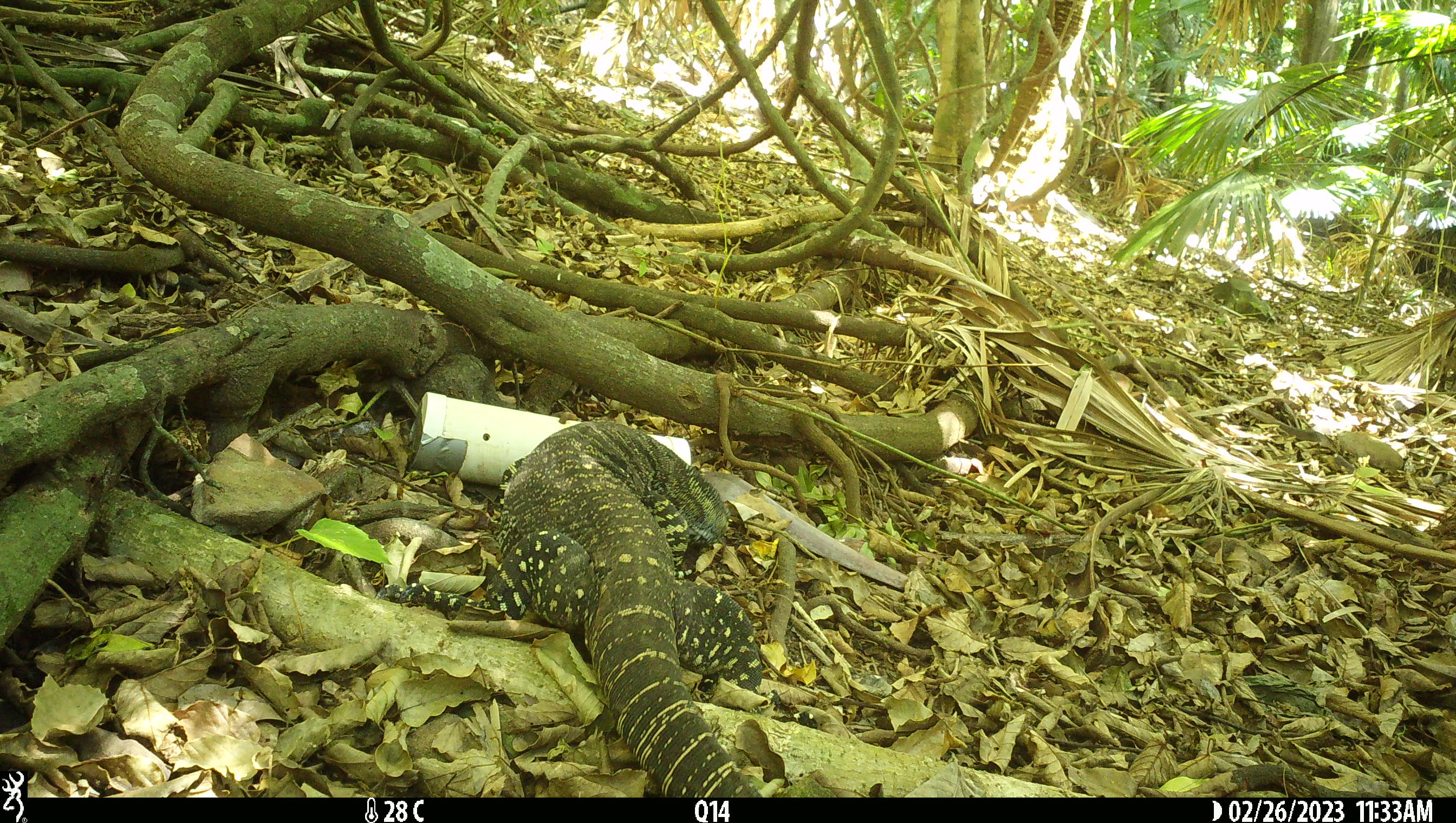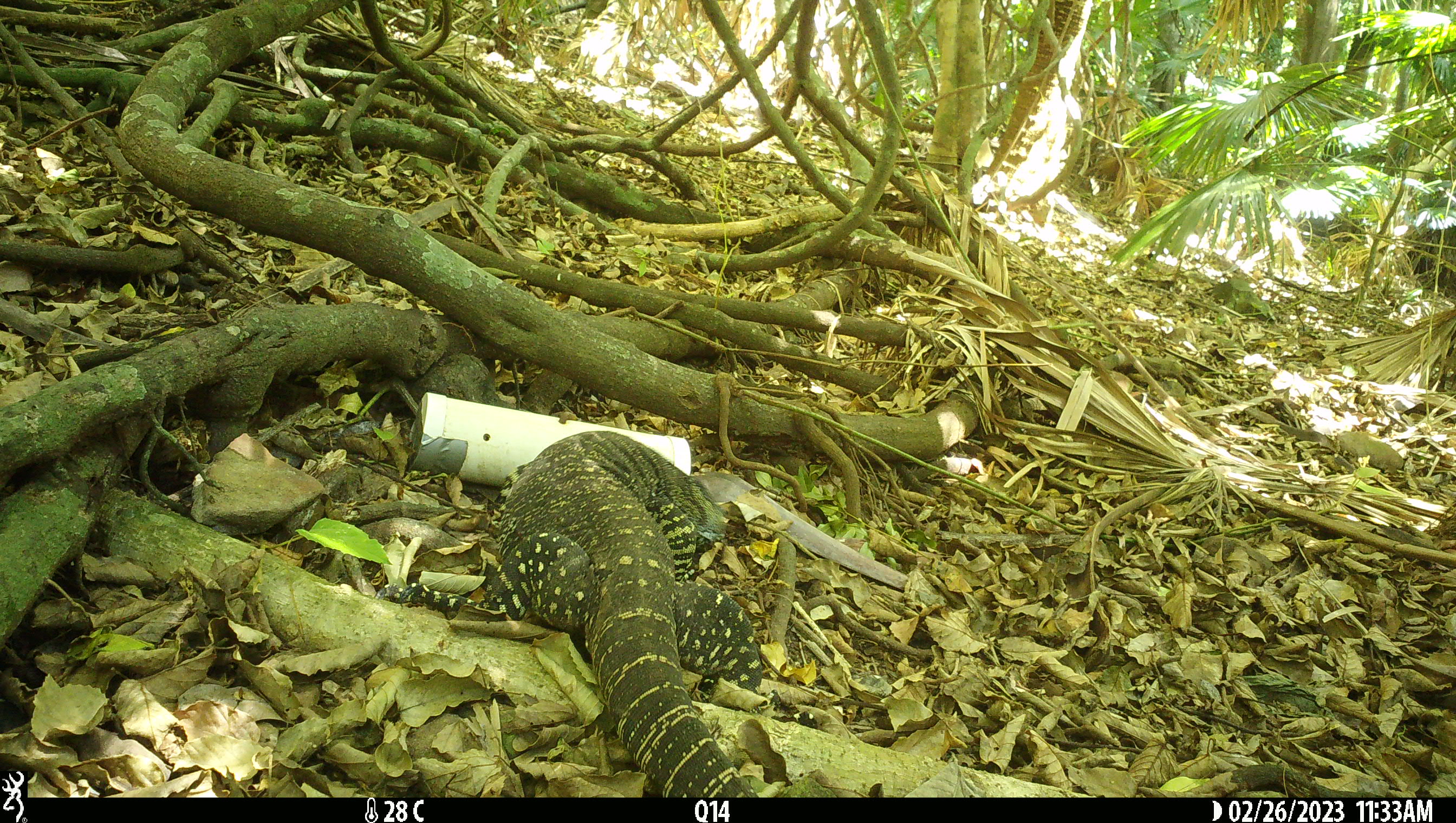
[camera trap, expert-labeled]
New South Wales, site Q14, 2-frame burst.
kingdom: Animalia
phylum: Chordata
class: Reptilia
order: Squamata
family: Varanidae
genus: Varanus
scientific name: Varanus varius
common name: lace monitor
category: goanna